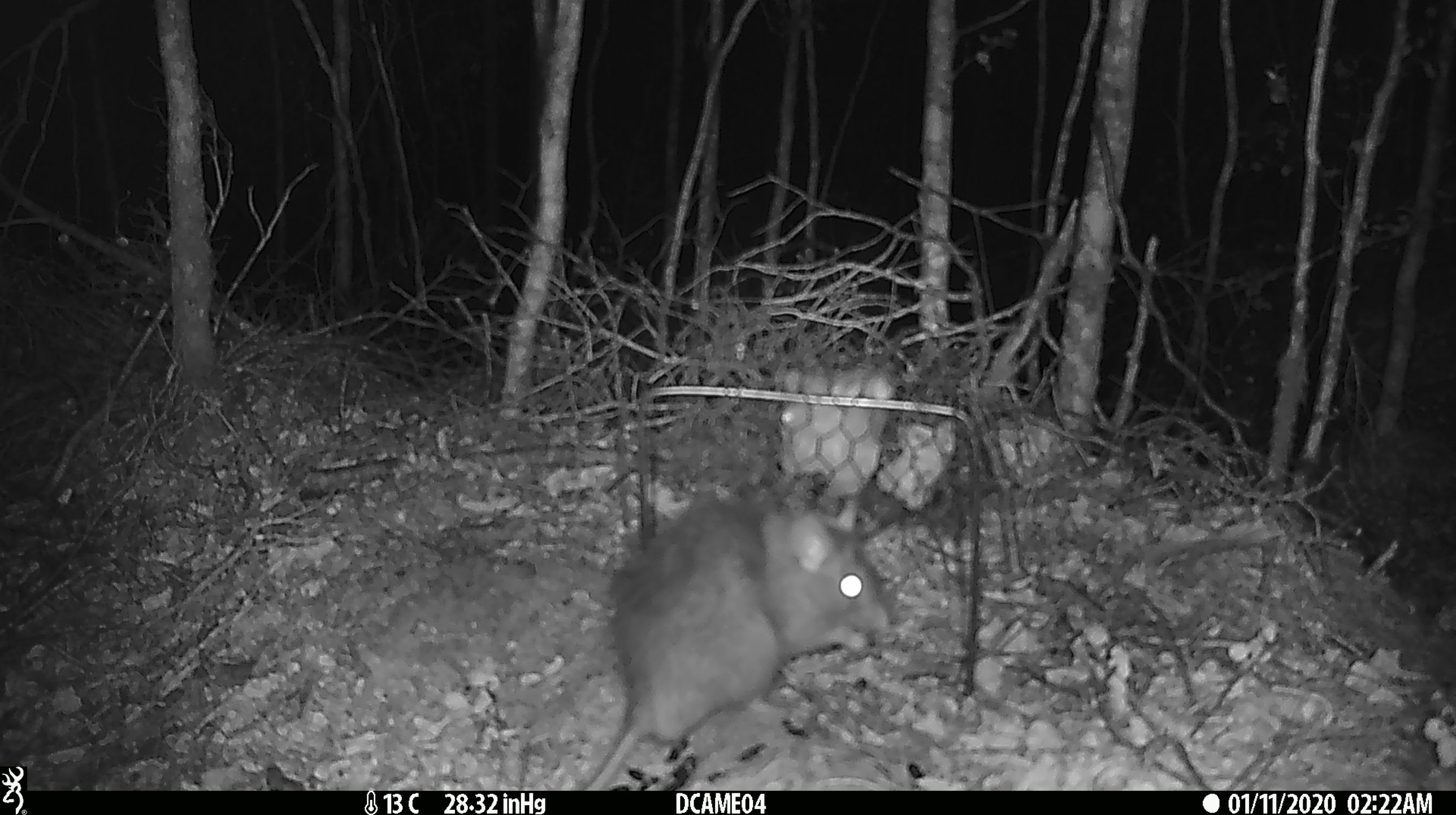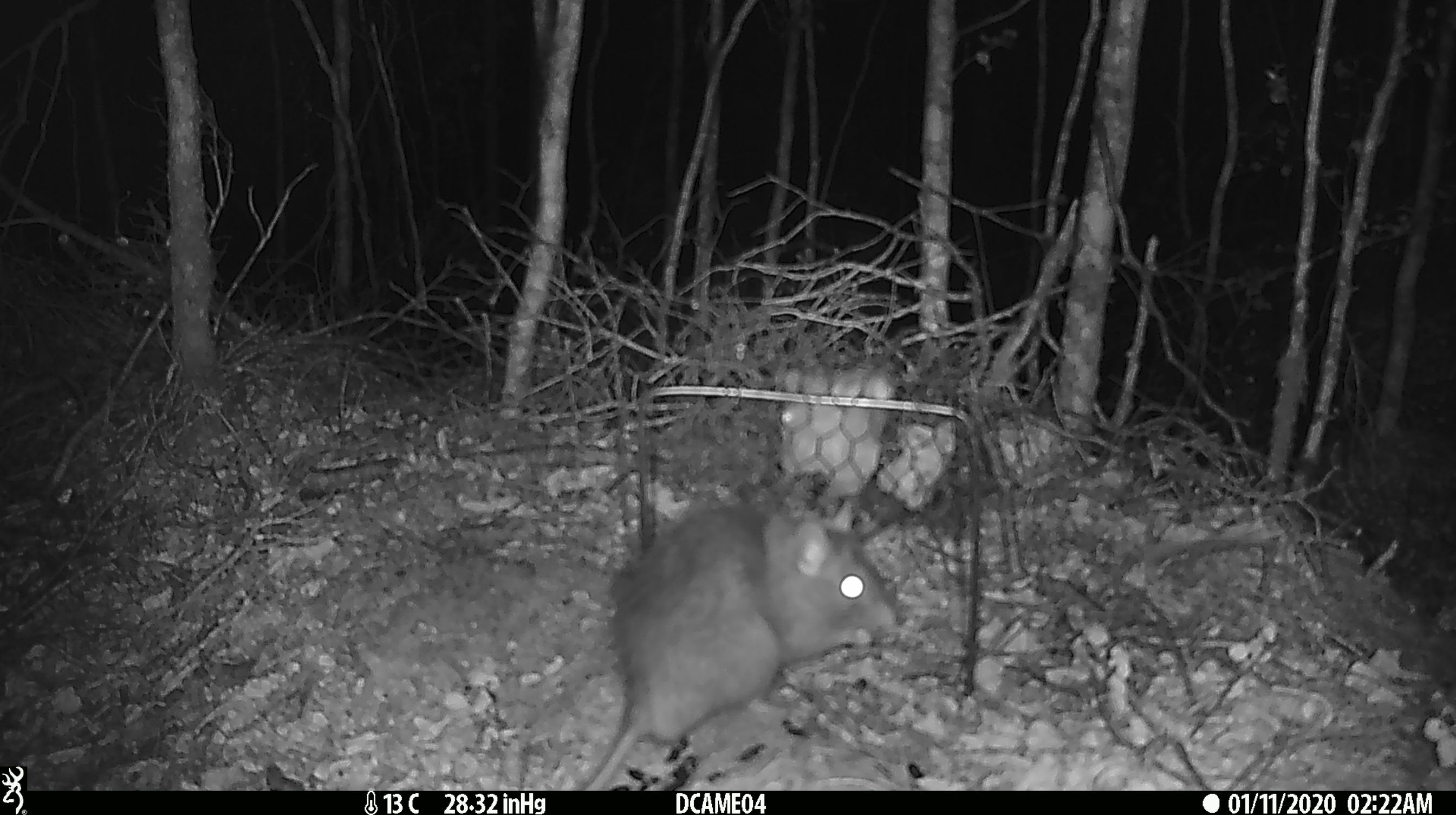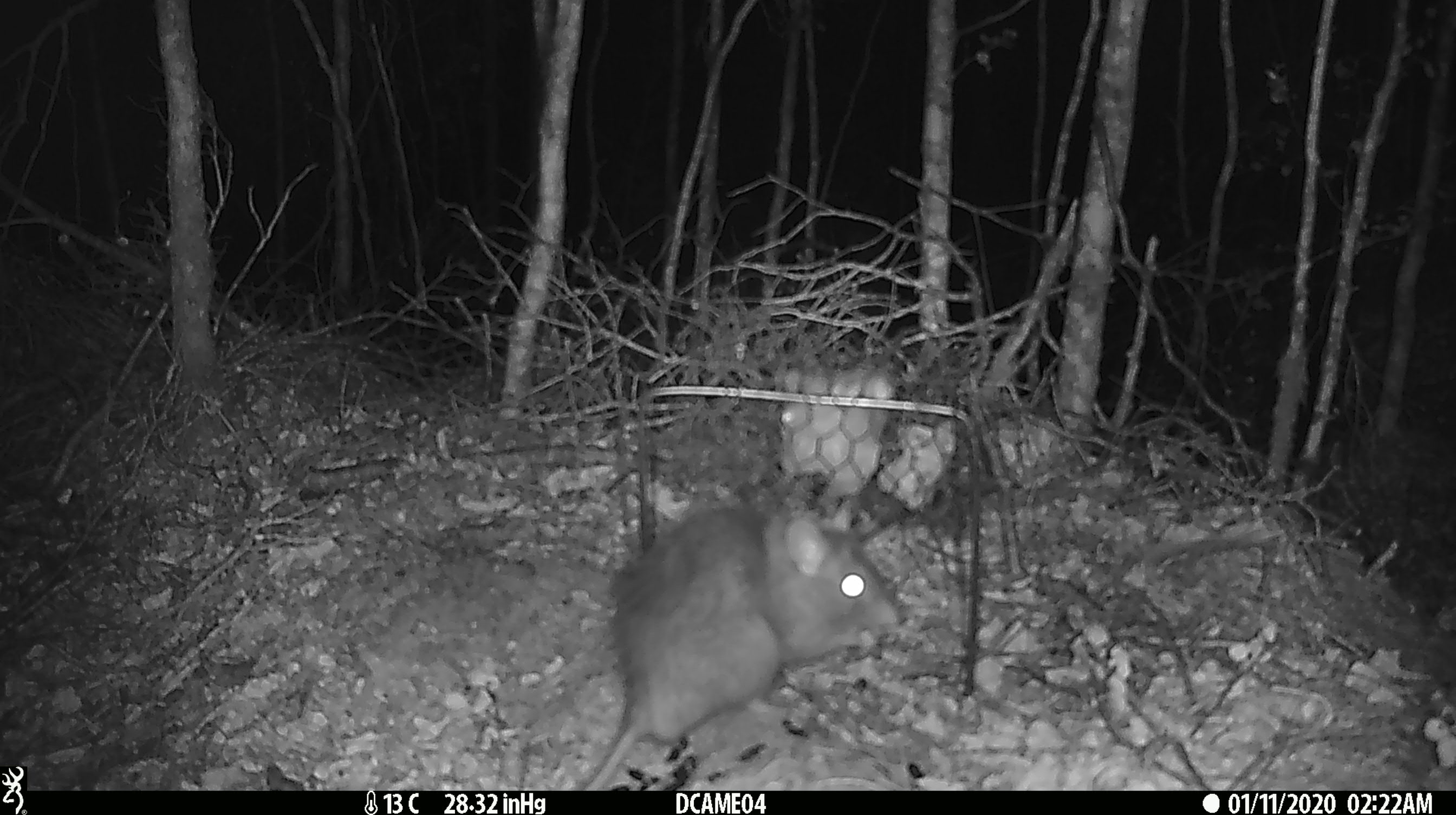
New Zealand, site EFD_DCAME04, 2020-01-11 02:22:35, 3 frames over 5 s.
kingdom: Animalia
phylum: Chordata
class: Mammalia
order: Rodentia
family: Muridae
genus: Rattus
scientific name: Rattus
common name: rat